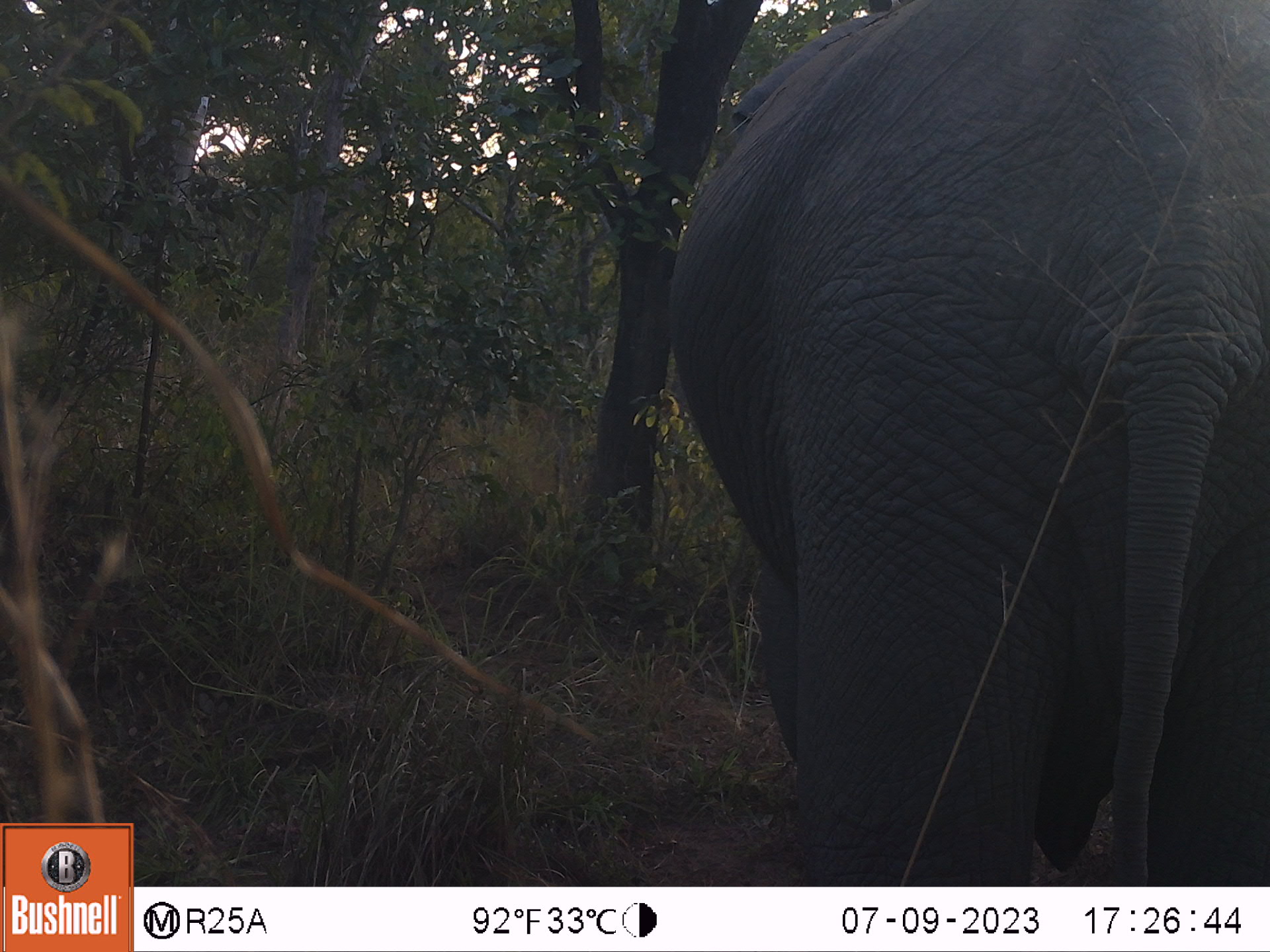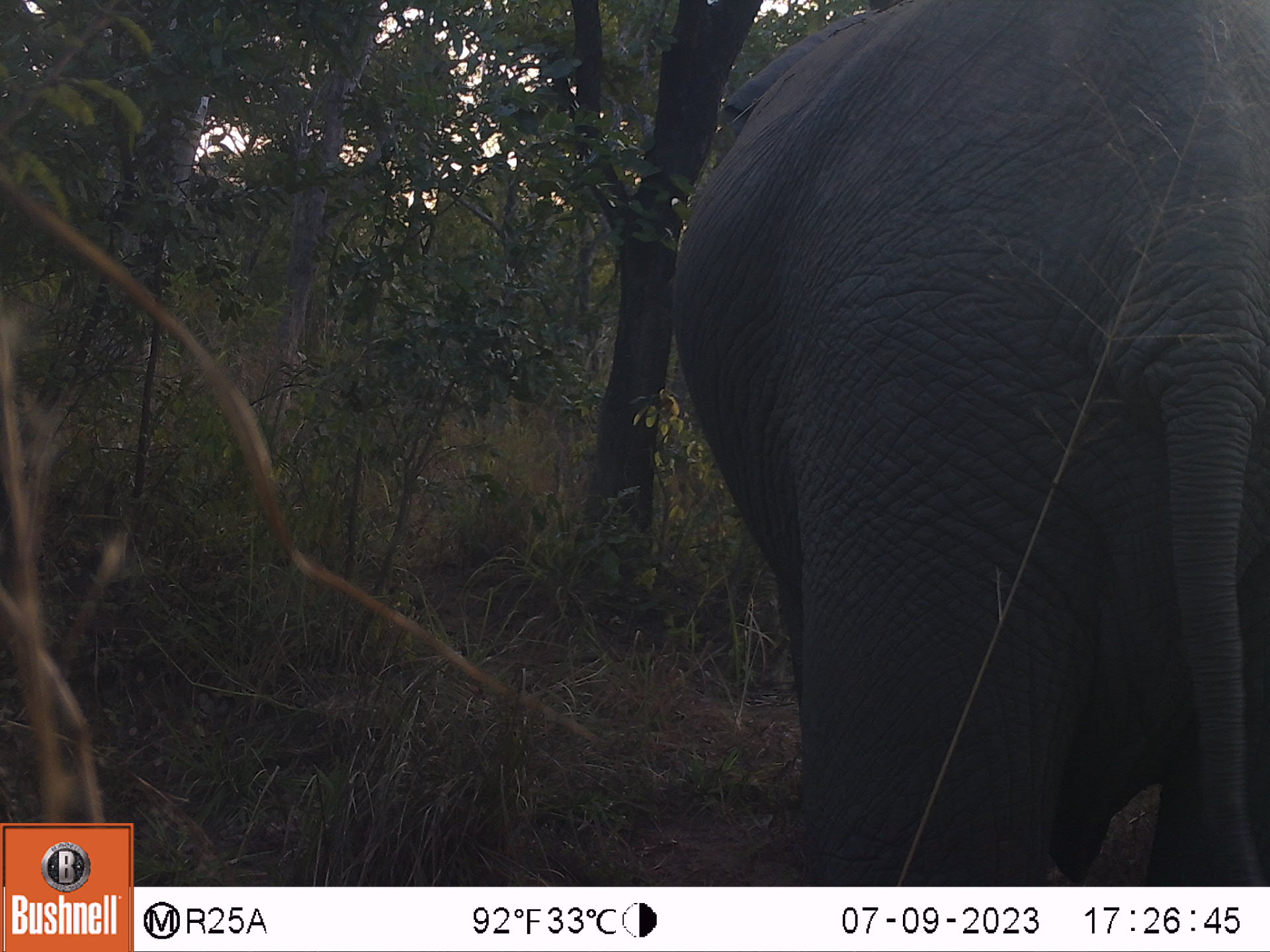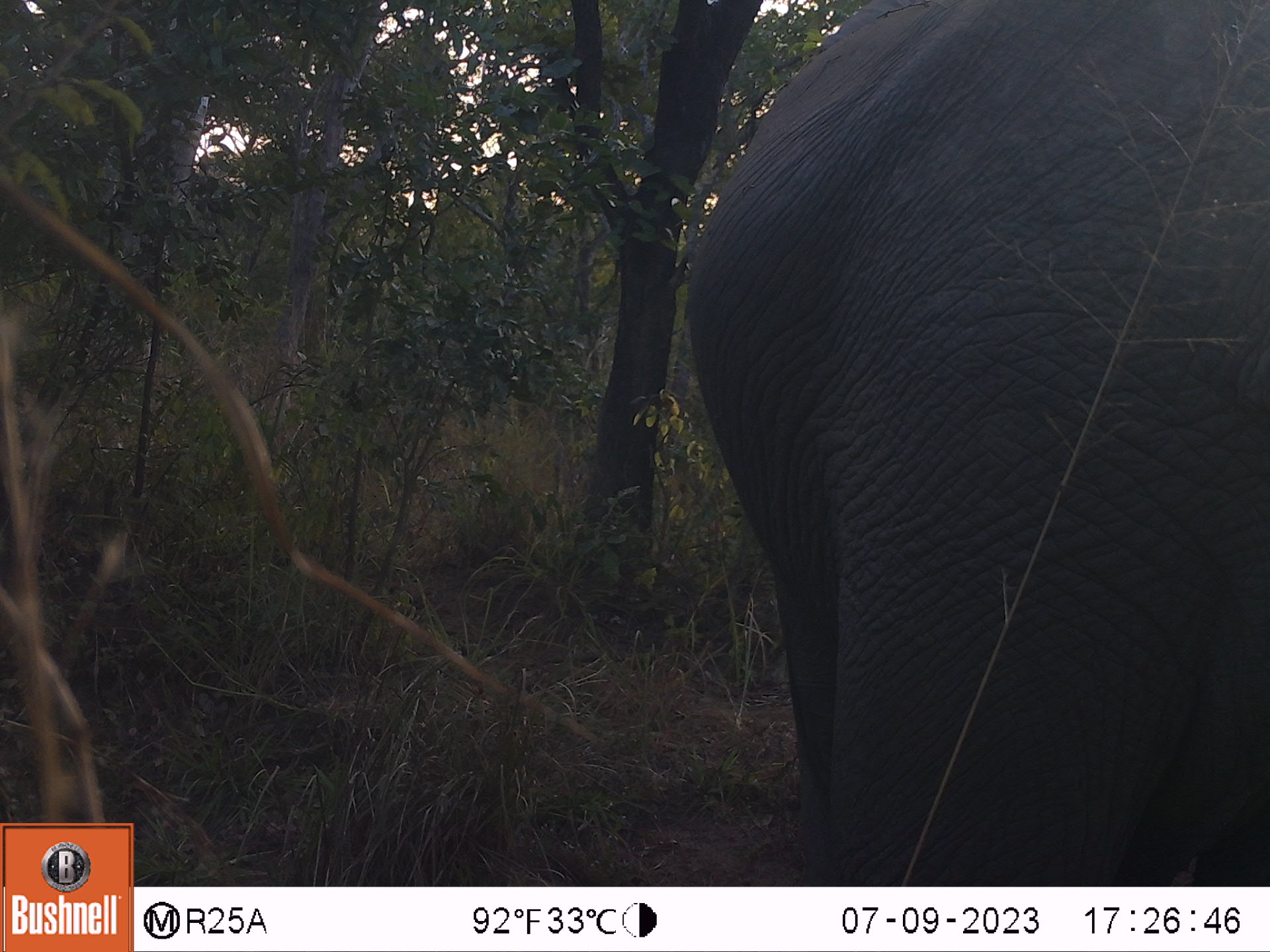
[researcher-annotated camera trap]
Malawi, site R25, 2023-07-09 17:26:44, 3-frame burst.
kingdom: Animalia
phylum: Chordata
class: Mammalia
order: Proboscidea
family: Elephantidae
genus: Loxodonta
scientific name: Loxodonta africana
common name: african savanna elephant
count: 1